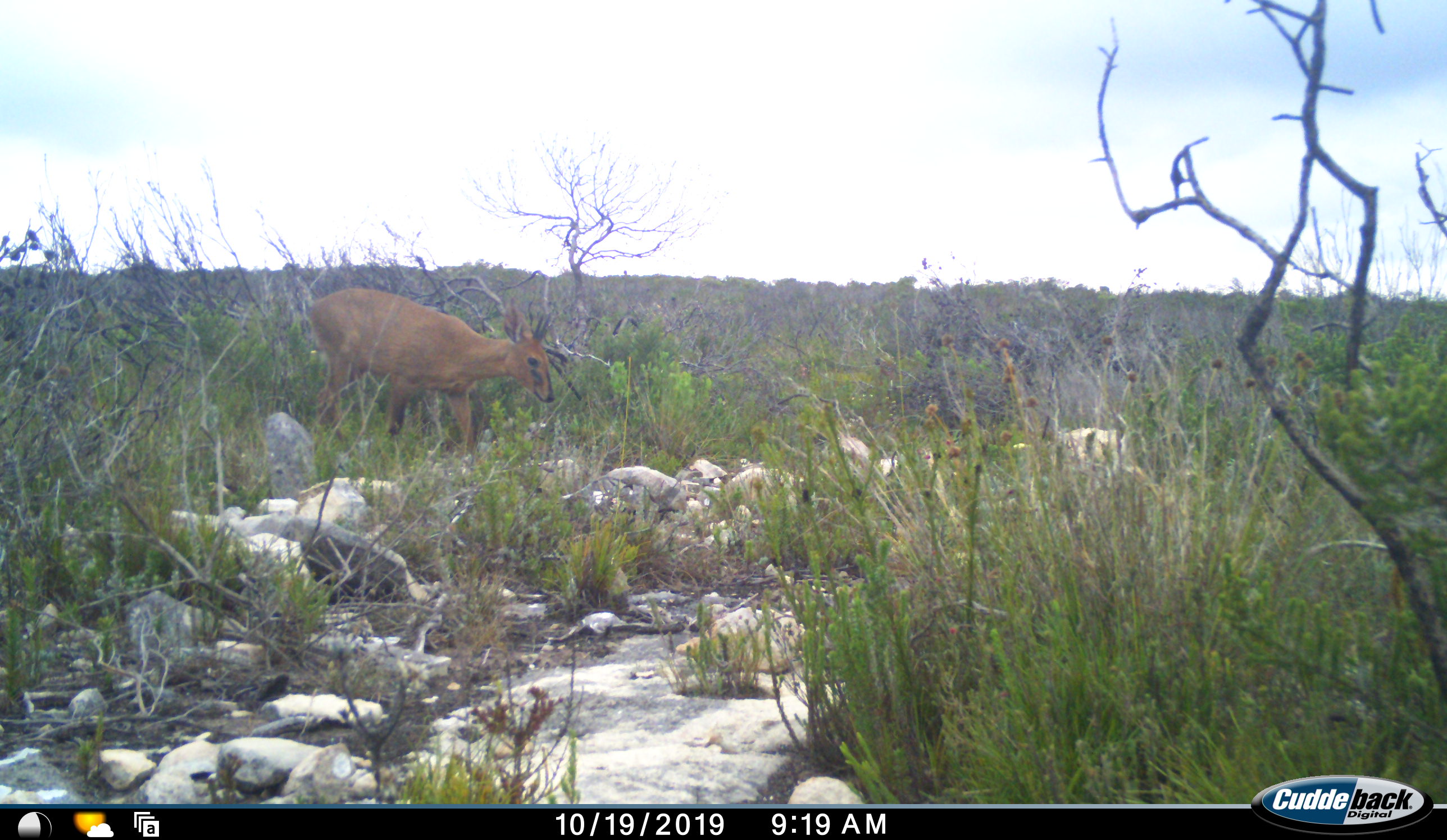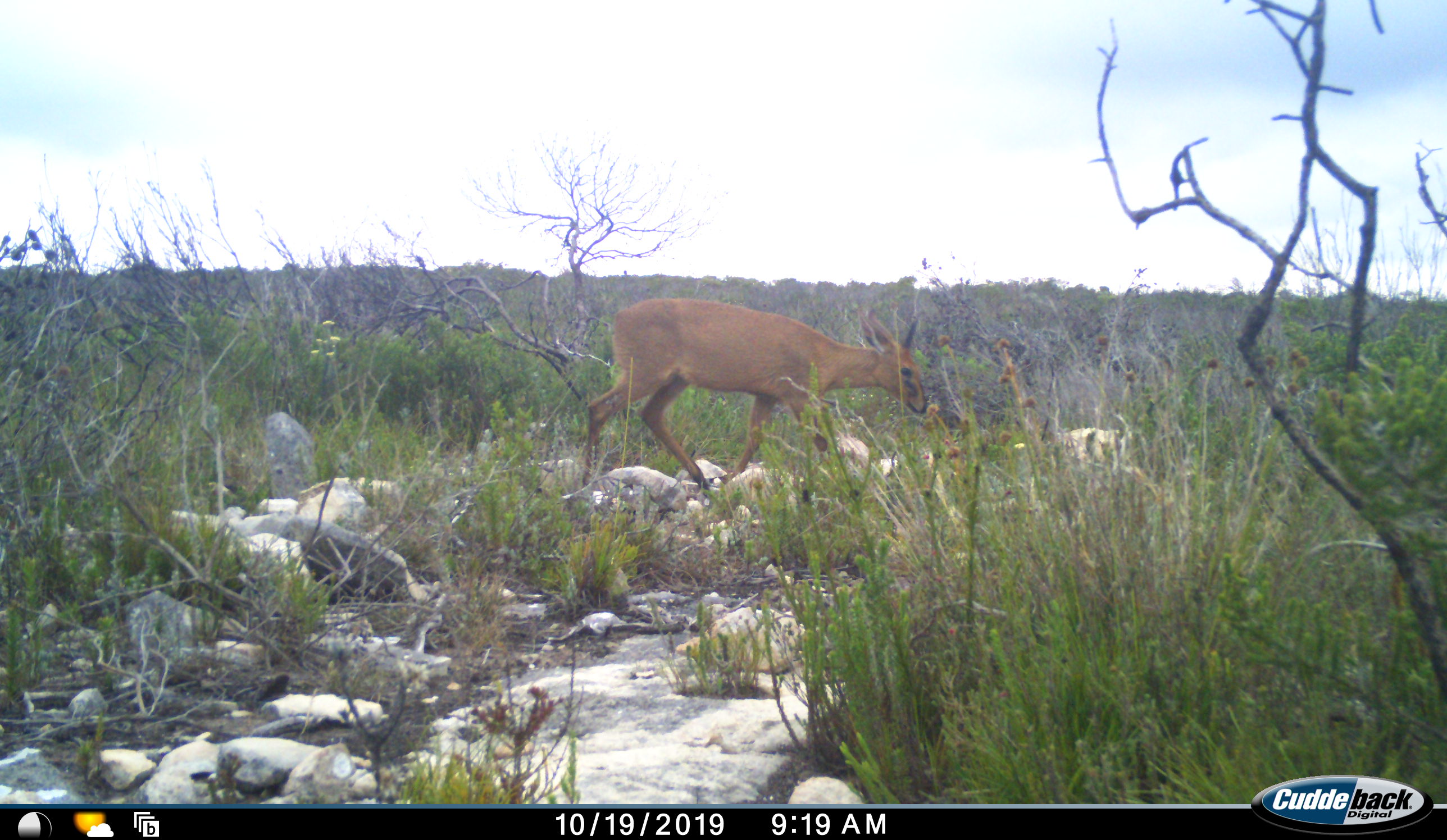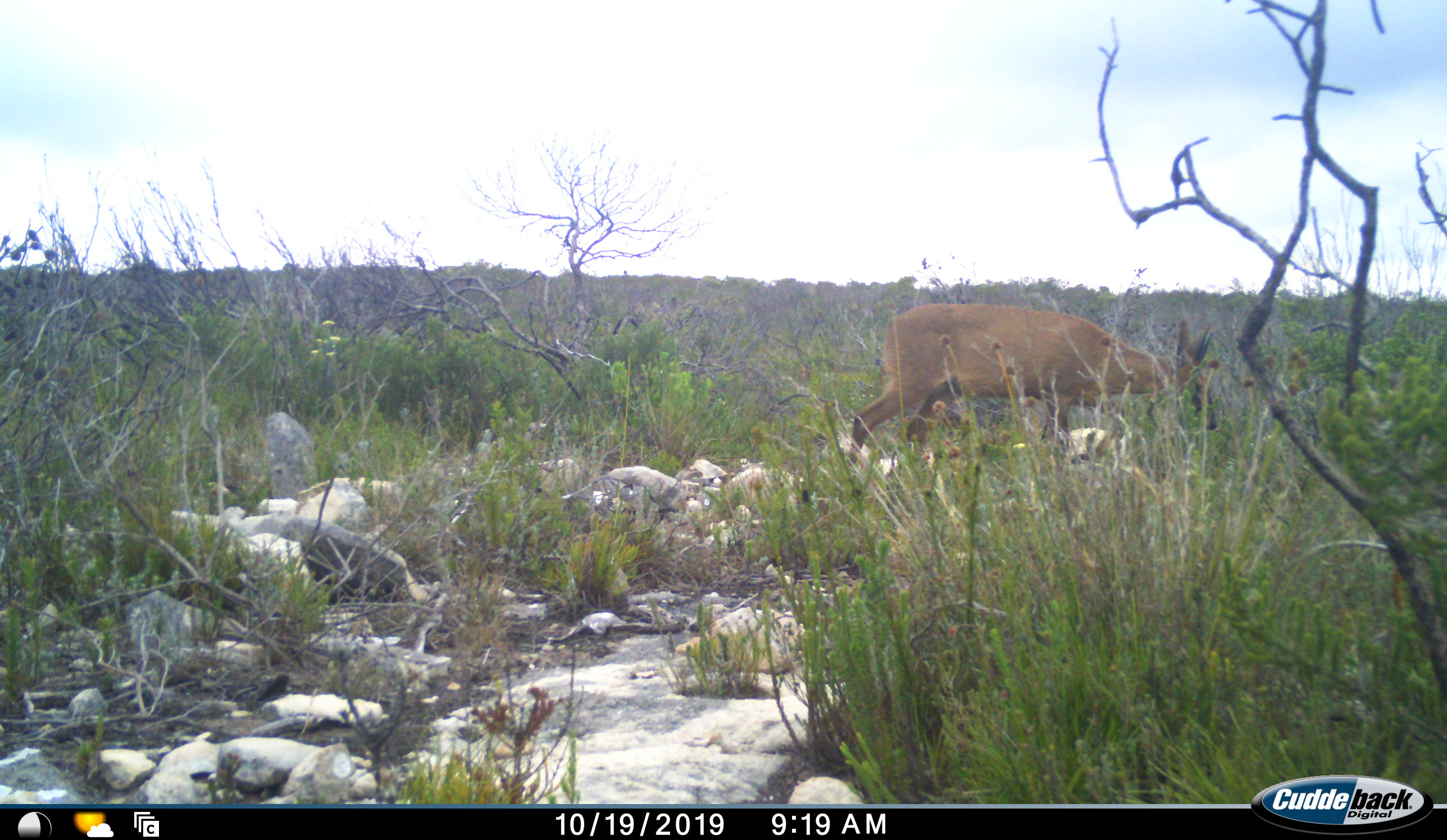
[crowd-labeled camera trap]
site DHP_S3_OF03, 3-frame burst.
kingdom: Animalia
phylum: Chordata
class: Mammalia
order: Artiodactyla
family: Bovidae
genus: Sylvicapra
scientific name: Sylvicapra grimmia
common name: common duiker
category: duikercommongrey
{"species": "duikercommongrey (common duiker) (Sylvicapra grimmia)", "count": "1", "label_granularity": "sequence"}